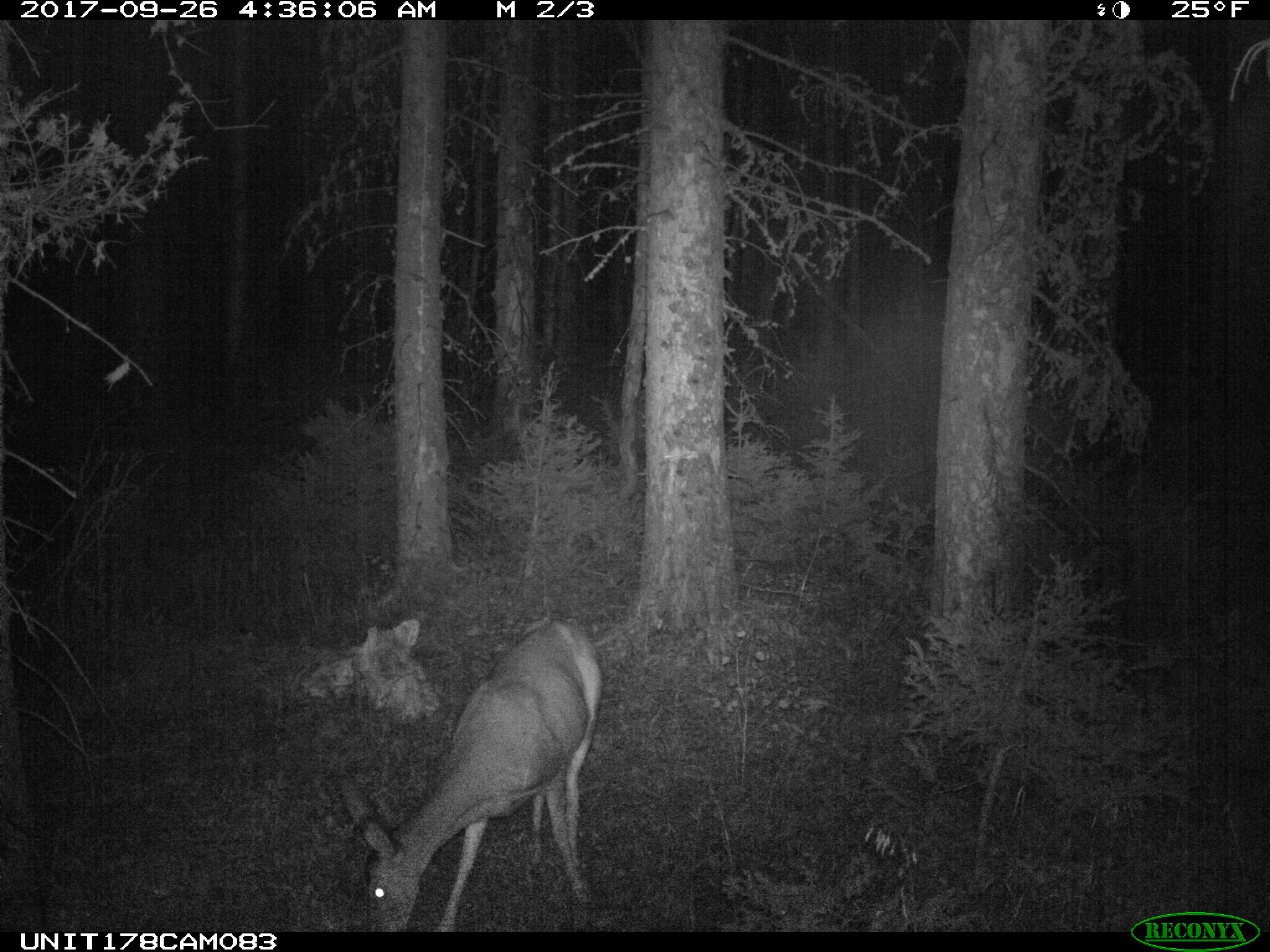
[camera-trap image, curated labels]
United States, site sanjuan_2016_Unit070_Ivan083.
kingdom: Animalia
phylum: Chordata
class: Mammalia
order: Artiodactyla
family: Cervidae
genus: Odocoileus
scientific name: Odocoileus hemionus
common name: mule deer